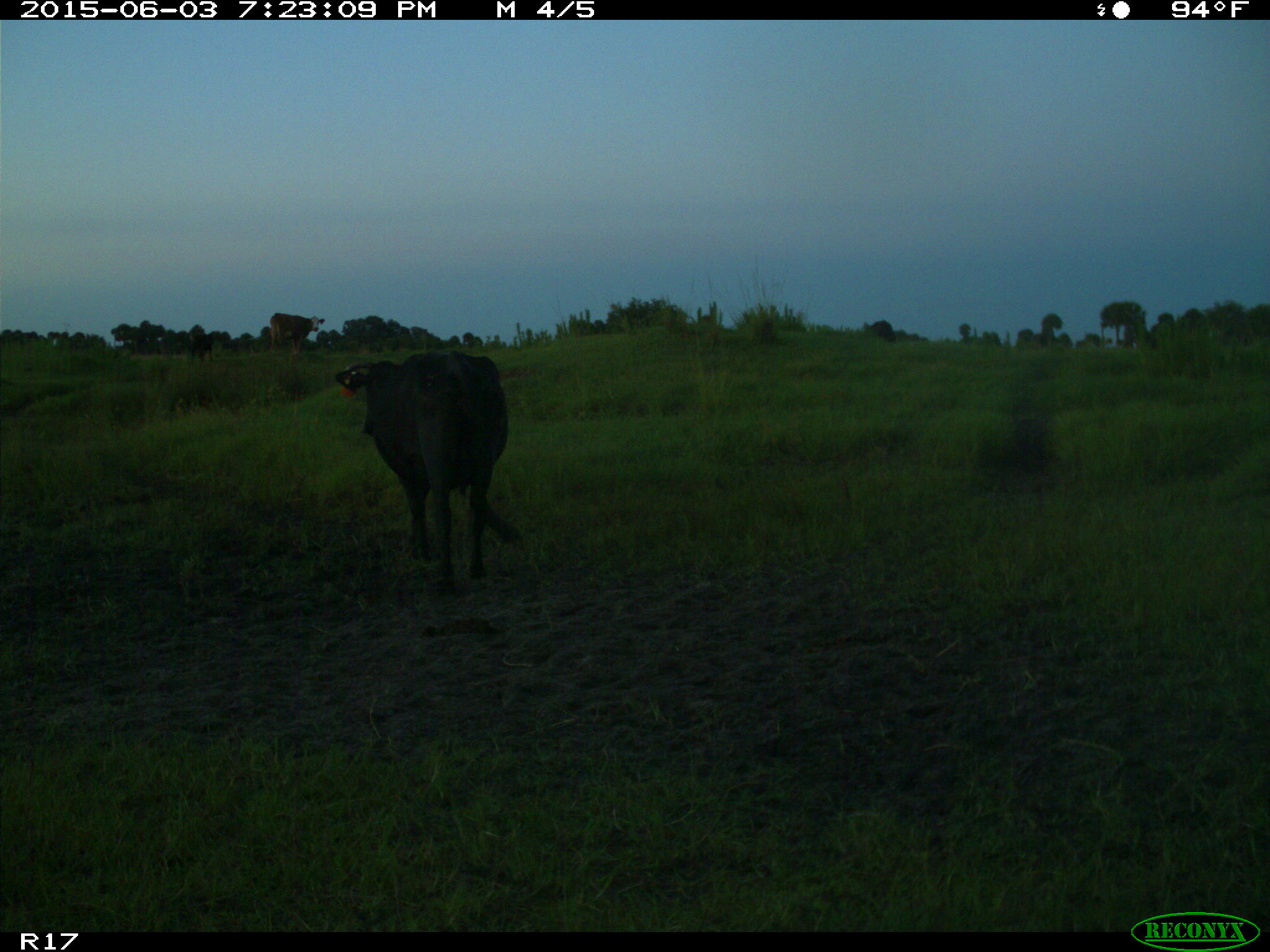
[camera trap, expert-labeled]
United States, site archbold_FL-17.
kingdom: Animalia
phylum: Chordata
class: Mammalia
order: Artiodactyla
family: Bovidae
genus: Bos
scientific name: Bos taurus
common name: domestic cow